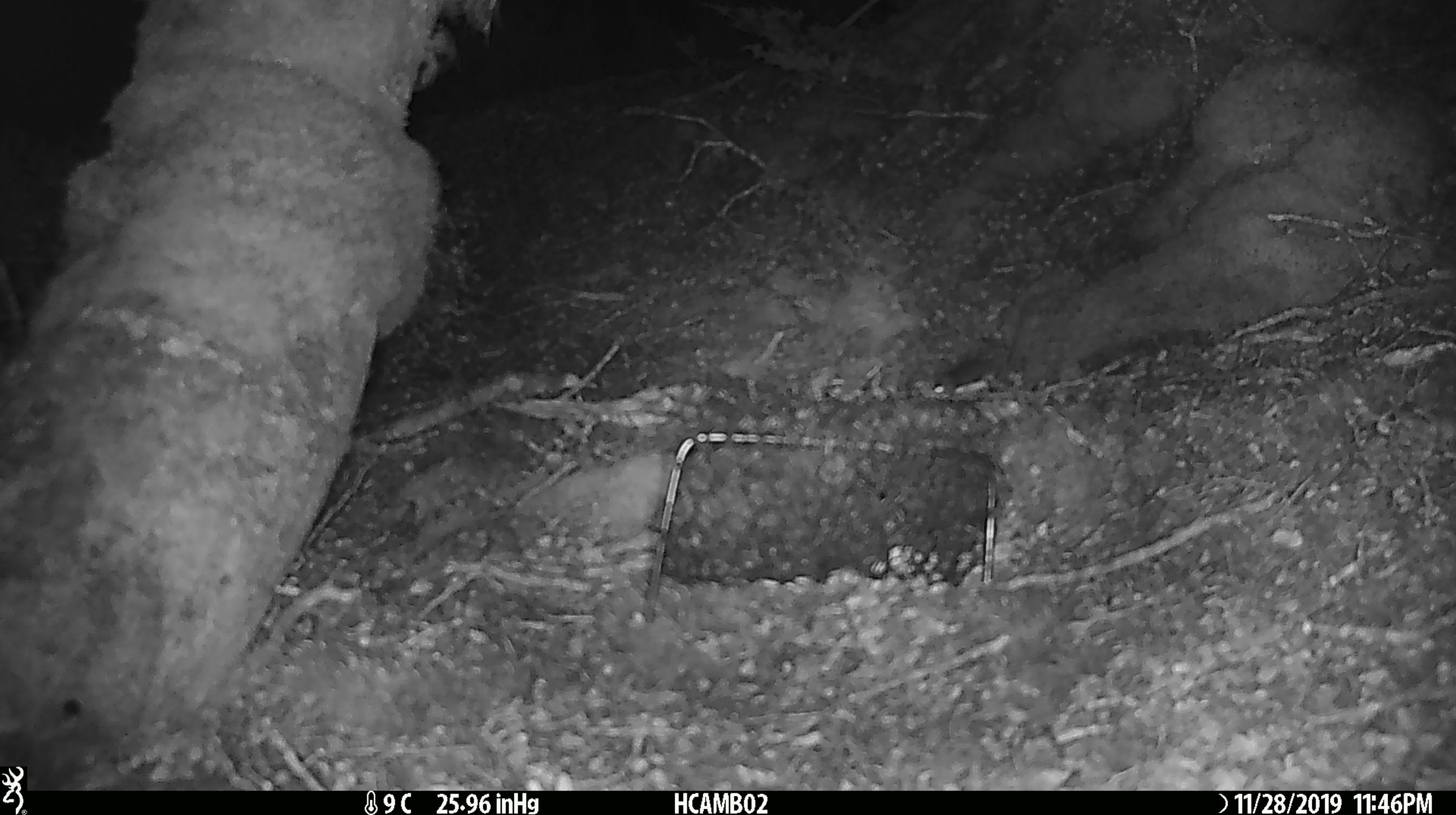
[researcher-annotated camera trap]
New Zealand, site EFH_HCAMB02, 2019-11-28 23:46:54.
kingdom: Animalia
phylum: Chordata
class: Mammalia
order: Rodentia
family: Muridae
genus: Mus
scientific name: Mus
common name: mouse